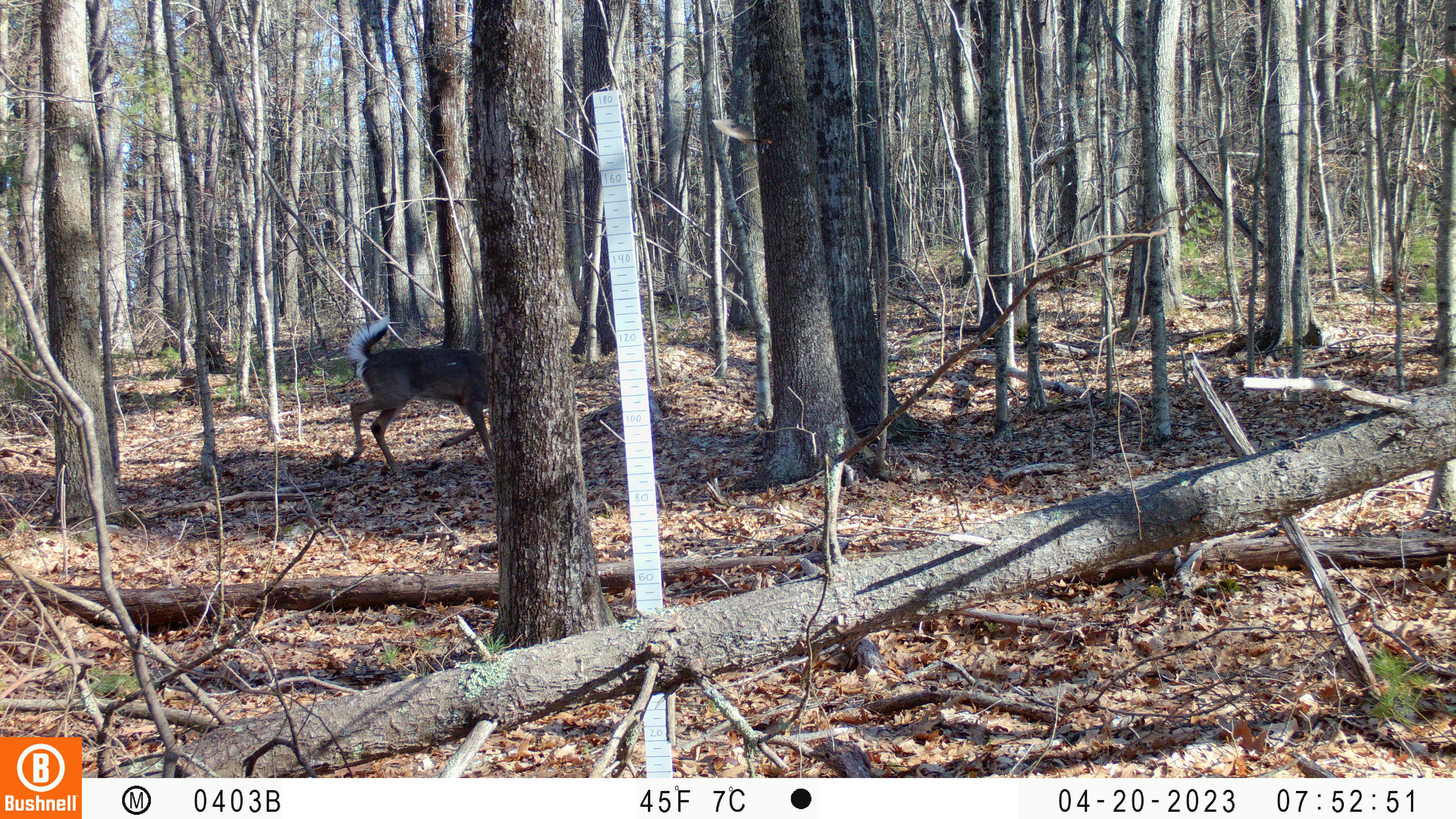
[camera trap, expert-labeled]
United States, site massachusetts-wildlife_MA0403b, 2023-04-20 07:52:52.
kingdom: Animalia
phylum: Chordata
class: Mammalia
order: Artiodactyla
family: Cervidae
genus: Odocoileus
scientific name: Odocoileus virginianus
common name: white-tailed deer